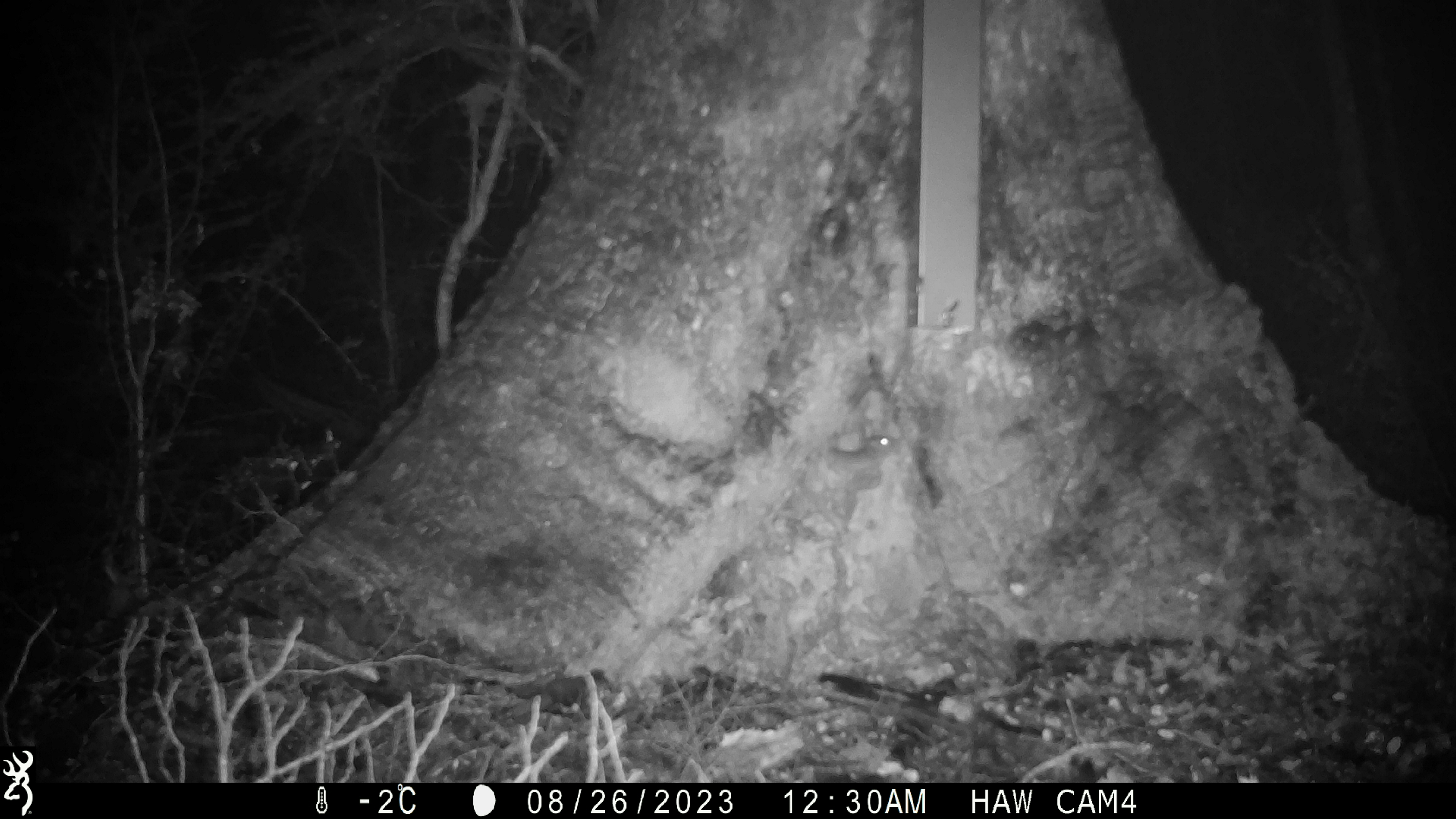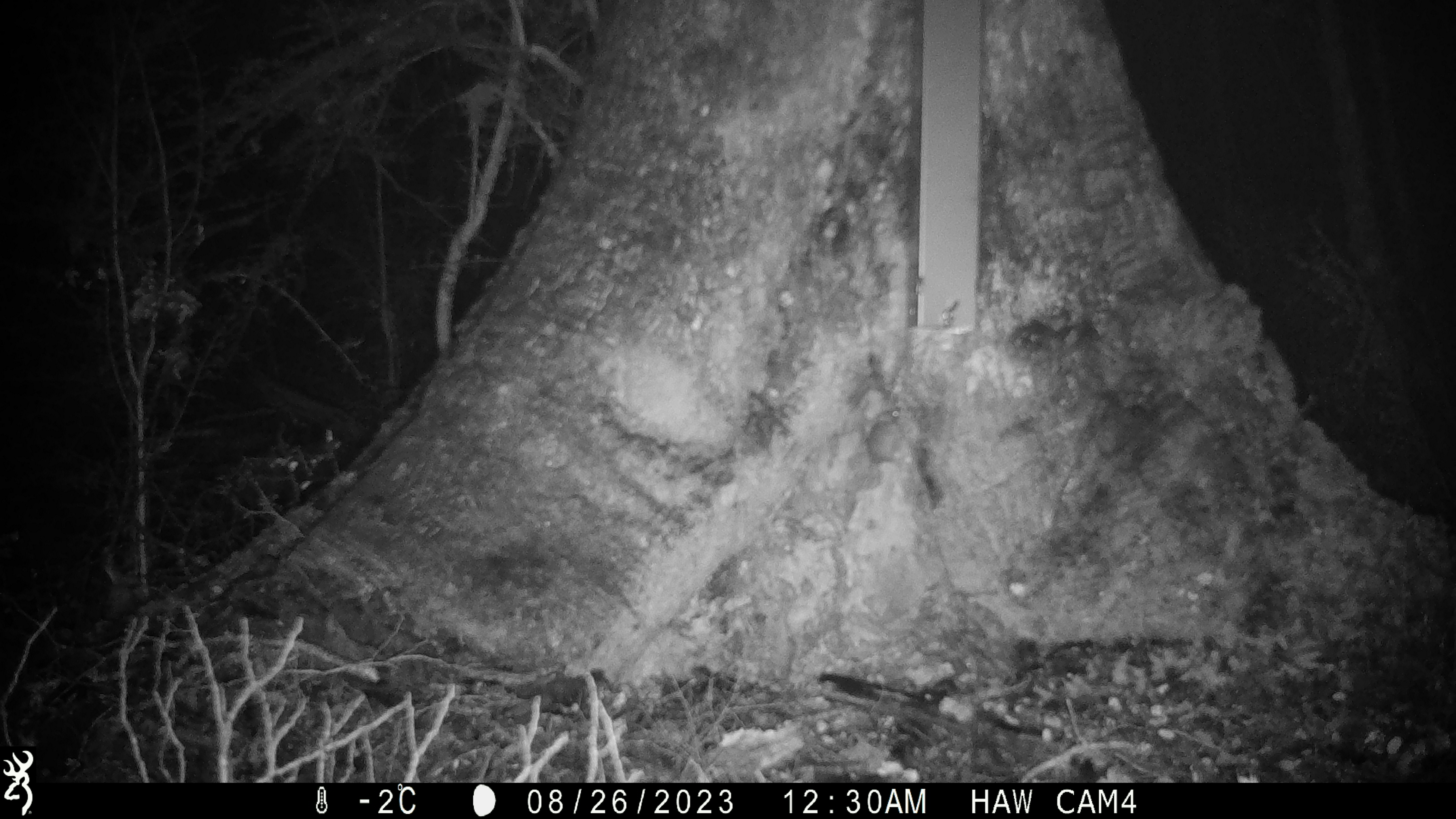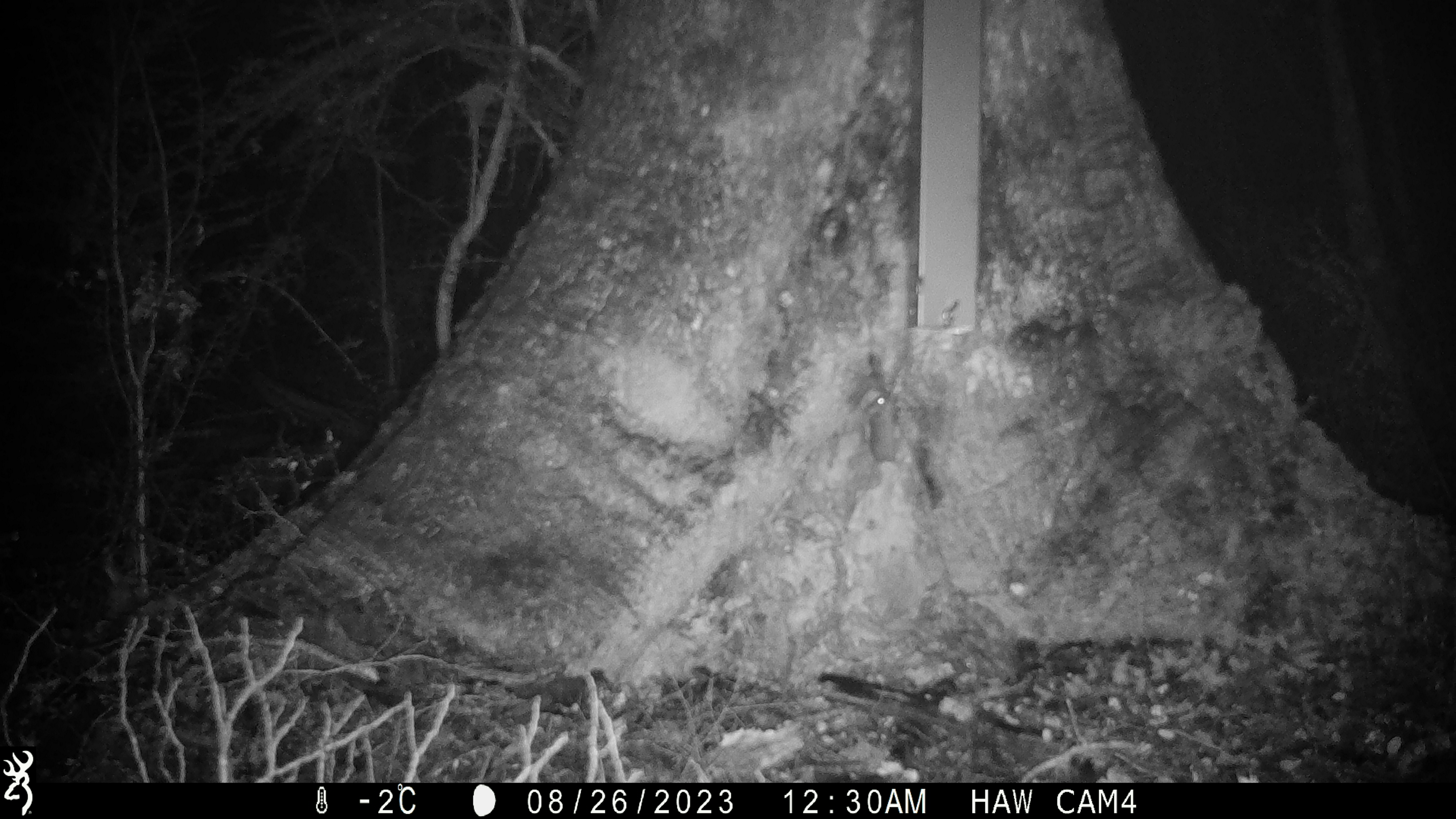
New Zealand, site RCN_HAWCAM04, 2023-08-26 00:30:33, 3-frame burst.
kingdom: Animalia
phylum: Chordata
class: Mammalia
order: Rodentia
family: Muridae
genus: Mus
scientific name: Mus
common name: mouse